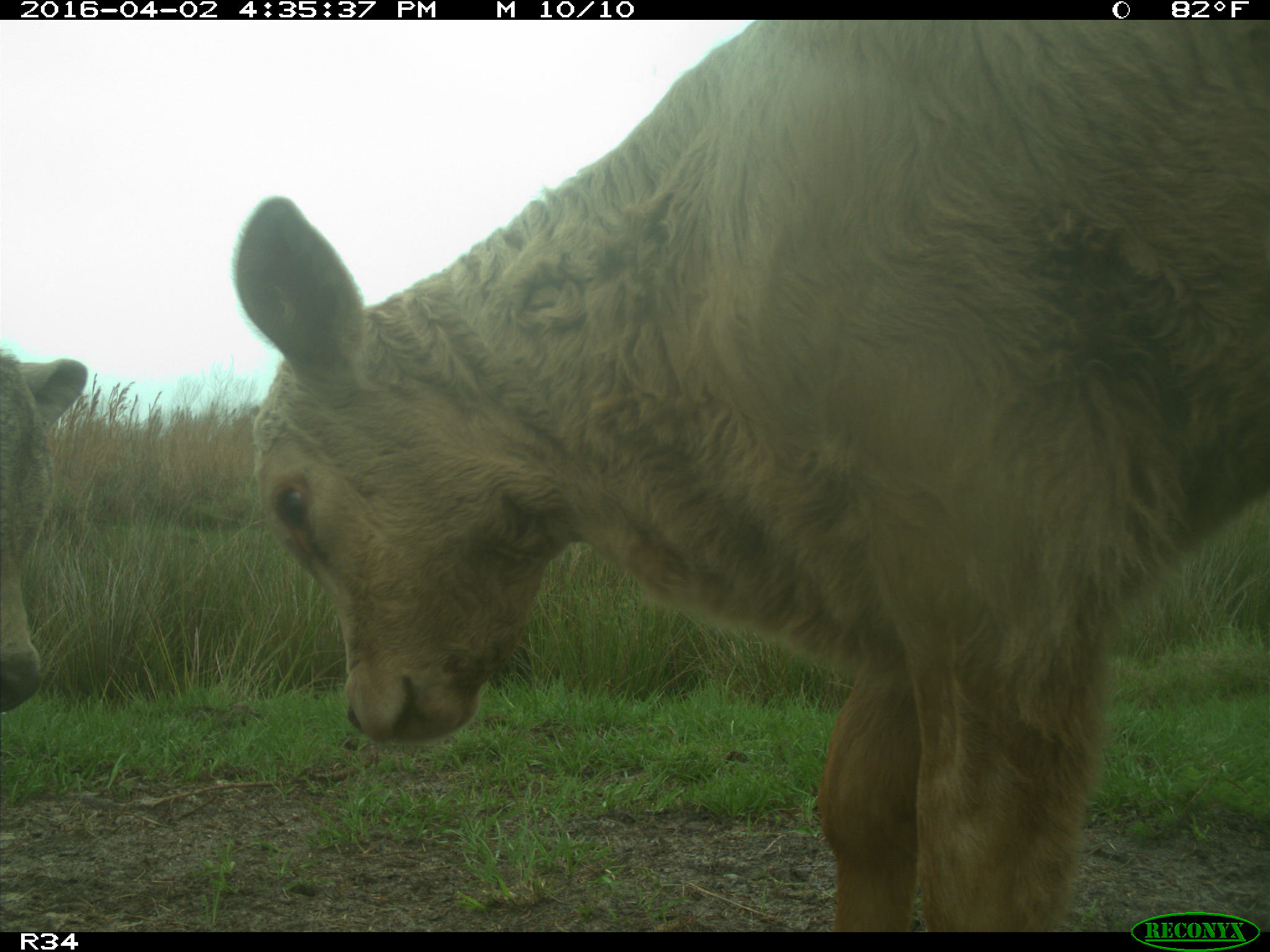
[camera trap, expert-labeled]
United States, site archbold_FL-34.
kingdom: Animalia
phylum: Chordata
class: Mammalia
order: Artiodactyla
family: Bovidae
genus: Bos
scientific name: Bos taurus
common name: domestic cow